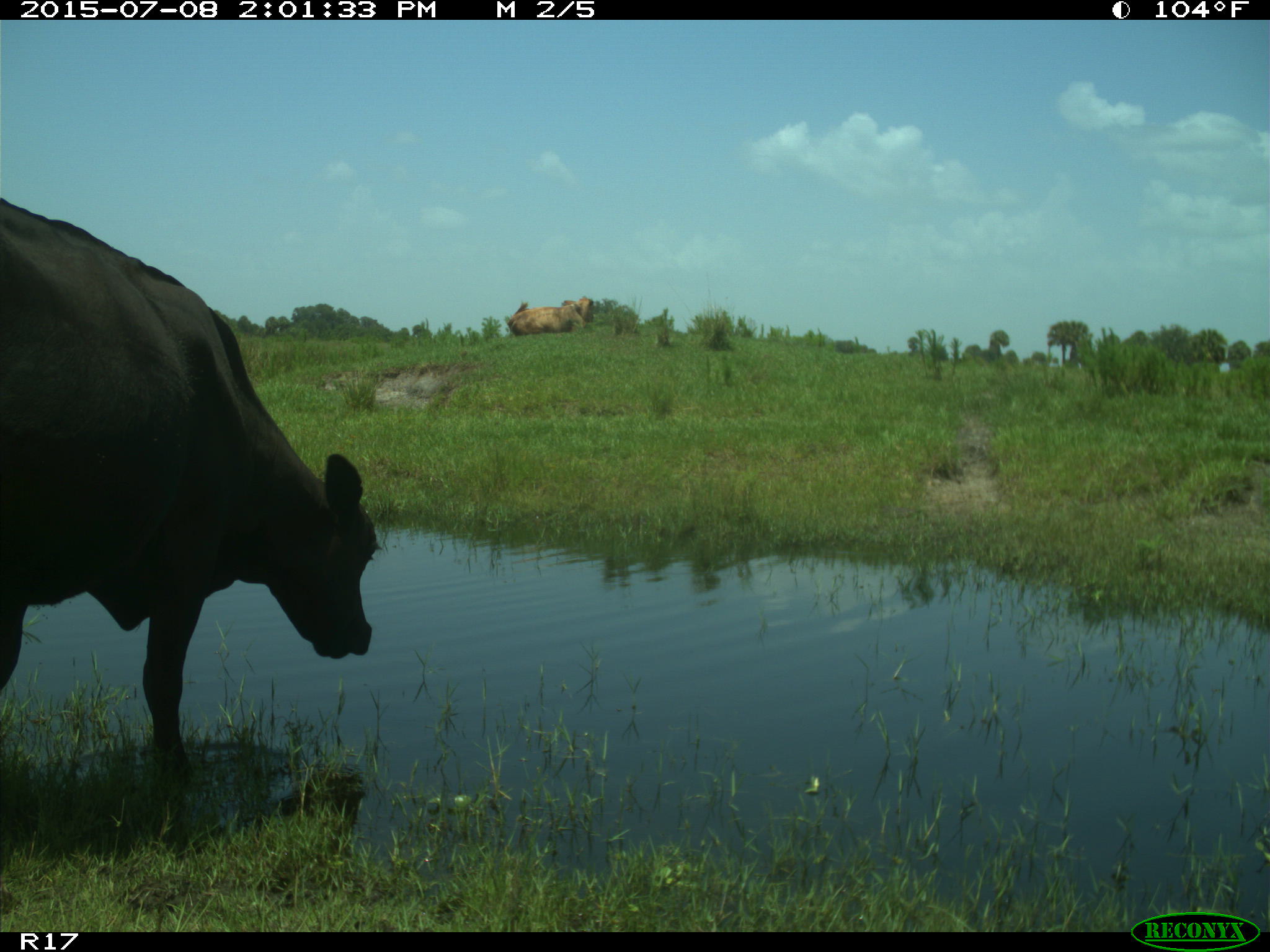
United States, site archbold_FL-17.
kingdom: Animalia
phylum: Chordata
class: Mammalia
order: Artiodactyla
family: Bovidae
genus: Bos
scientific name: Bos taurus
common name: domestic cow